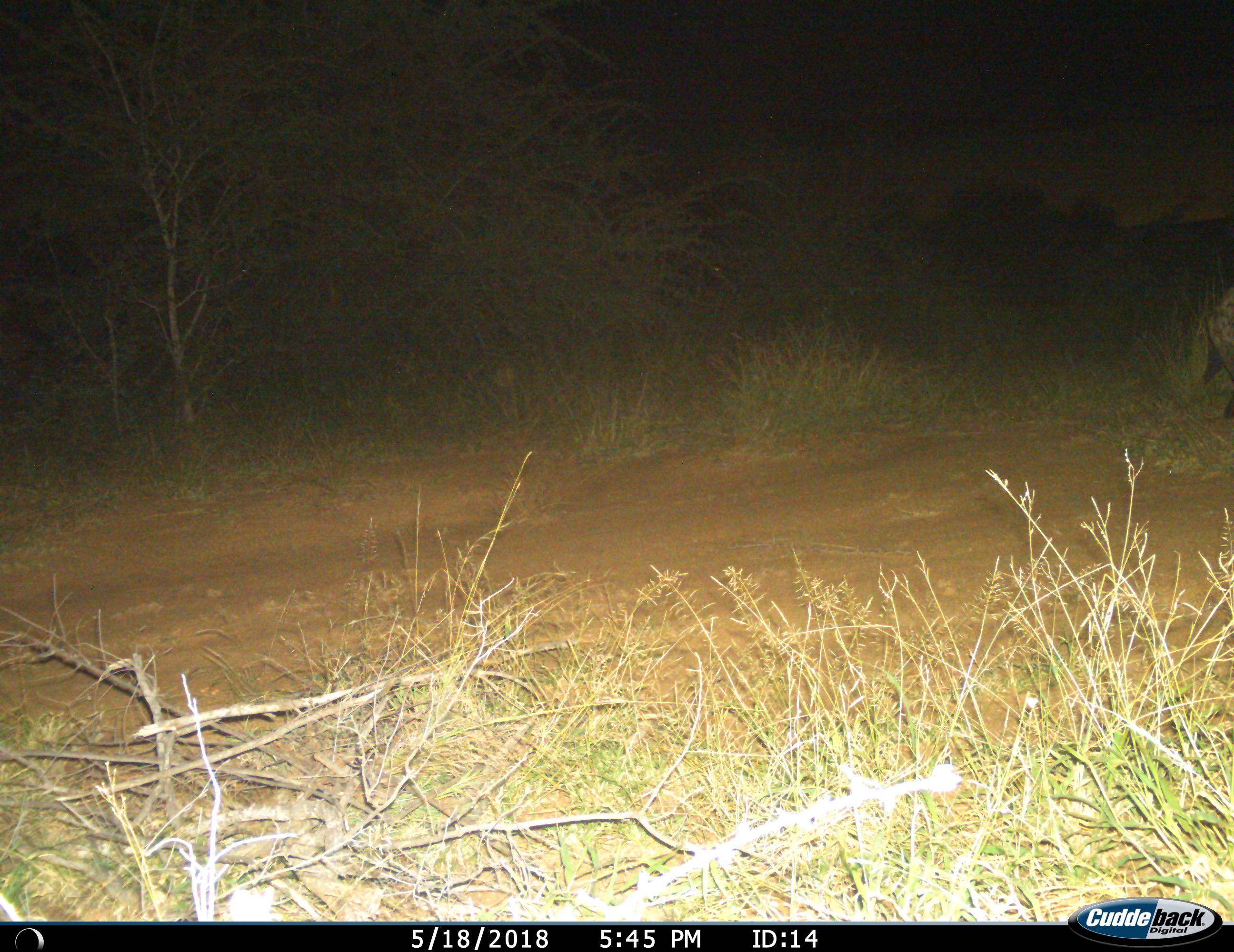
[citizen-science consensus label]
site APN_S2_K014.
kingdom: Animalia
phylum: Chordata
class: Mammalia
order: Carnivora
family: Hyaenidae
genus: Crocuta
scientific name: Crocuta crocuta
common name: spotted hyena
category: hyenaspotted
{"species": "hyenaspotted (spotted hyena) (Crocuta crocuta)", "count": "1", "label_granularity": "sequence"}